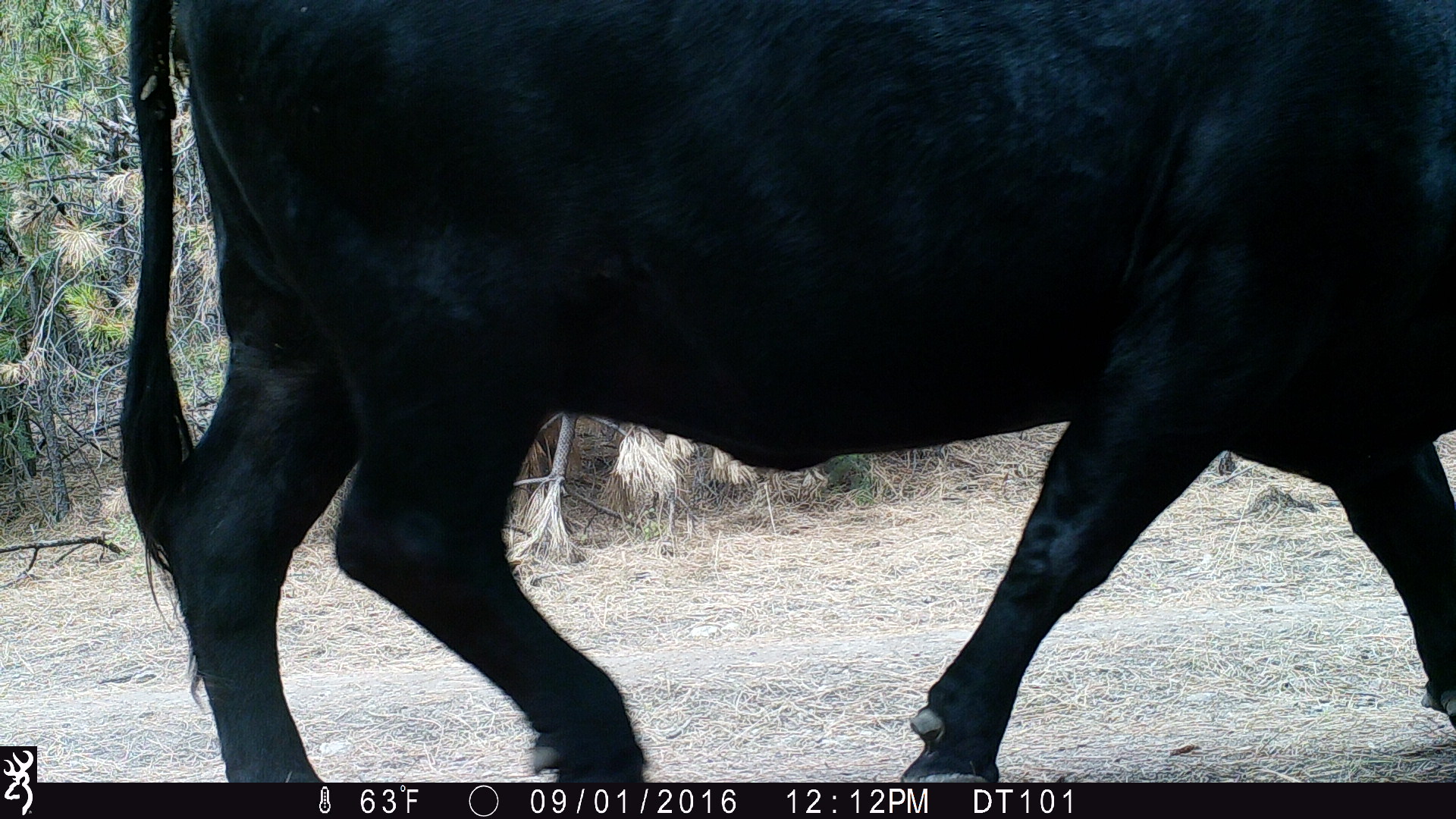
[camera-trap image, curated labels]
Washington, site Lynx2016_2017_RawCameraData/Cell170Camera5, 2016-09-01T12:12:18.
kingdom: Animalia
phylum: Chordata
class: Mammalia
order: Artiodactyla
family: Bovidae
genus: Bos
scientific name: Bos taurus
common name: domestic cattle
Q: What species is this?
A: Domestic cattle (Bos taurus).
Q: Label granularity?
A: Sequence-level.